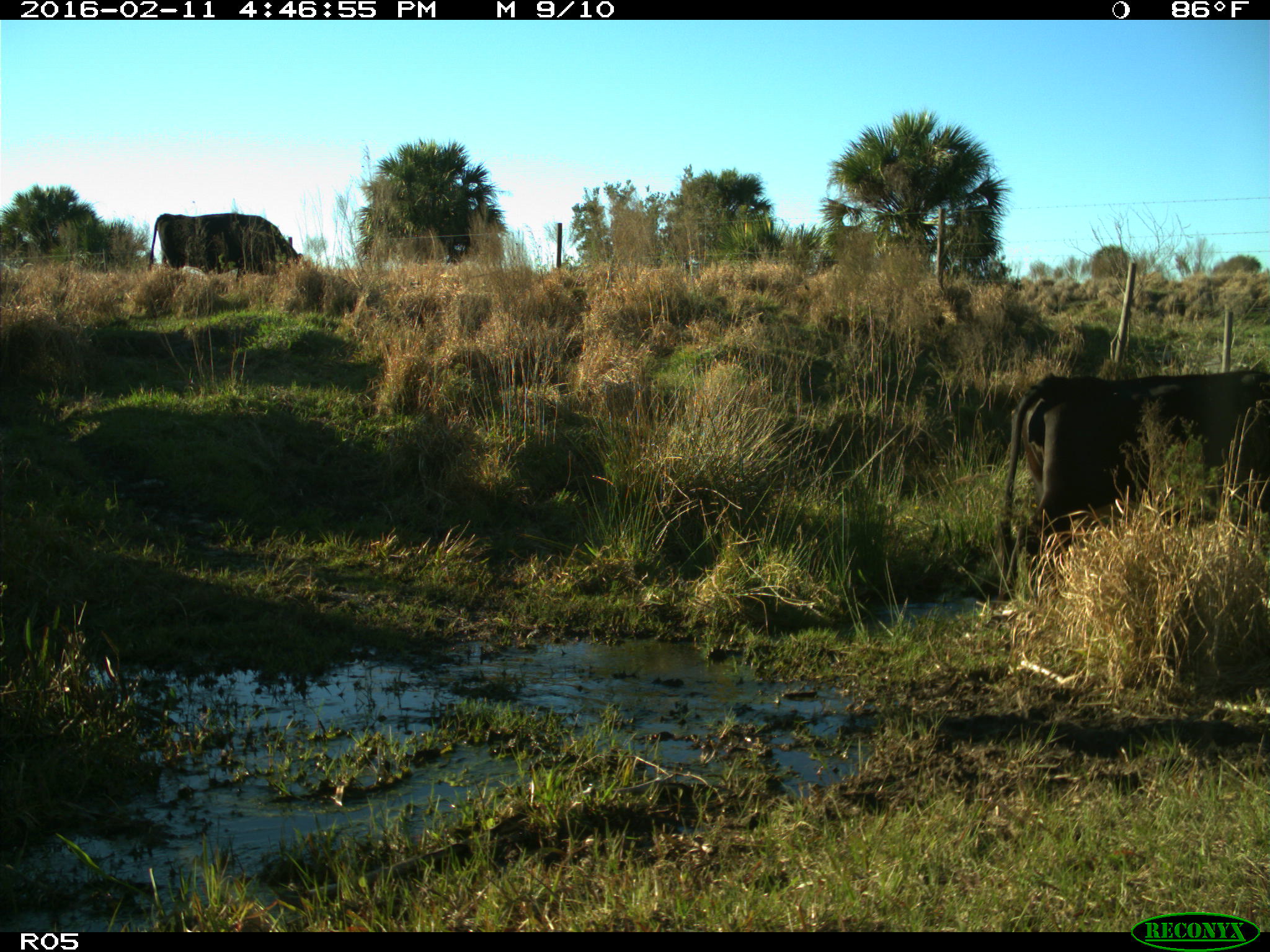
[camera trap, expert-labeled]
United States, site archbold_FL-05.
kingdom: Animalia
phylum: Chordata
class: Mammalia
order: Artiodactyla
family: Bovidae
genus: Bos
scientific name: Bos taurus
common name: domestic cow